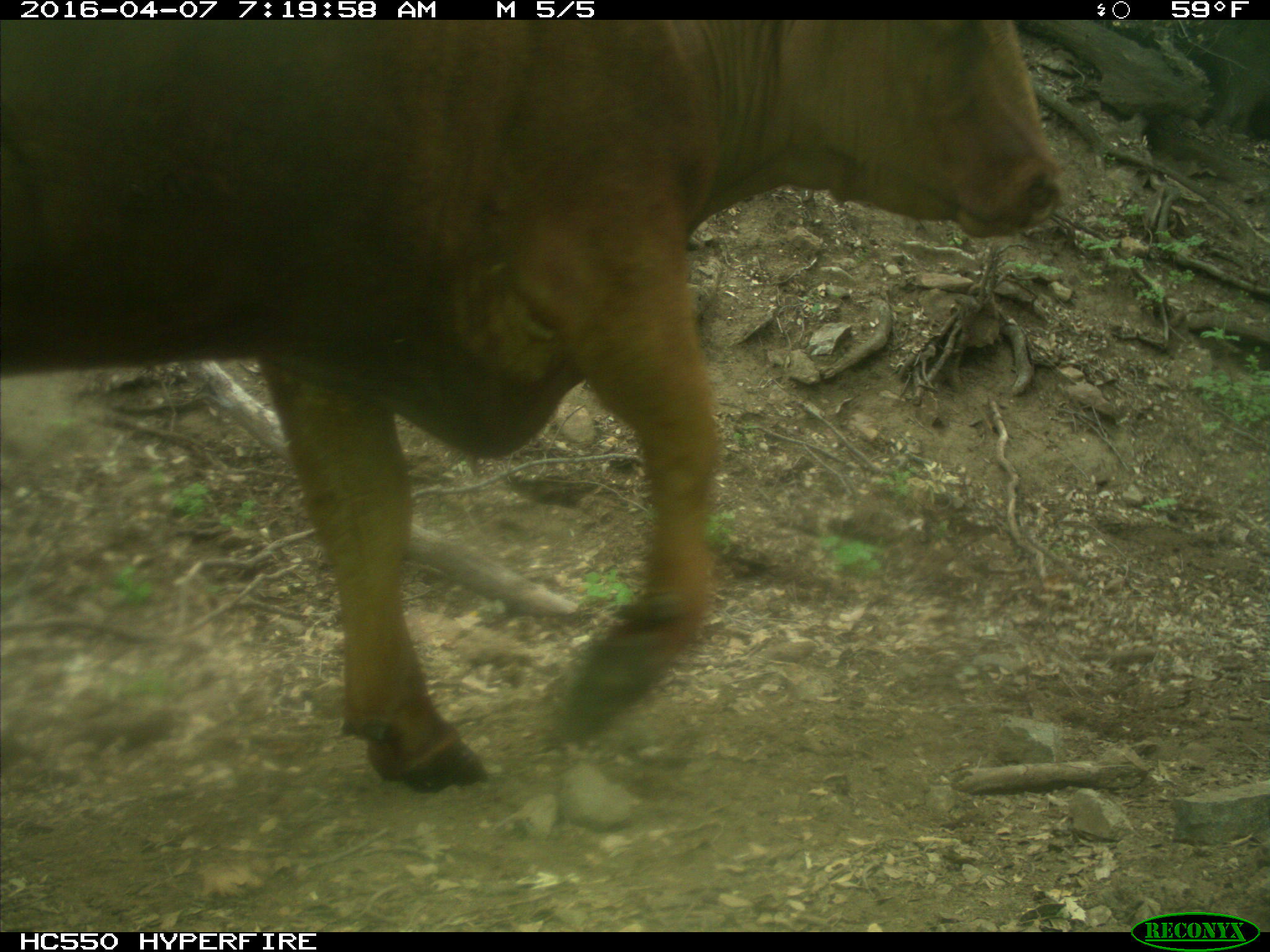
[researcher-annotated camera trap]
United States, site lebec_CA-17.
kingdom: Animalia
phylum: Chordata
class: Mammalia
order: Artiodactyla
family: Bovidae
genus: Bos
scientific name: Bos taurus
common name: domestic cow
Bos taurus (domestic cow).